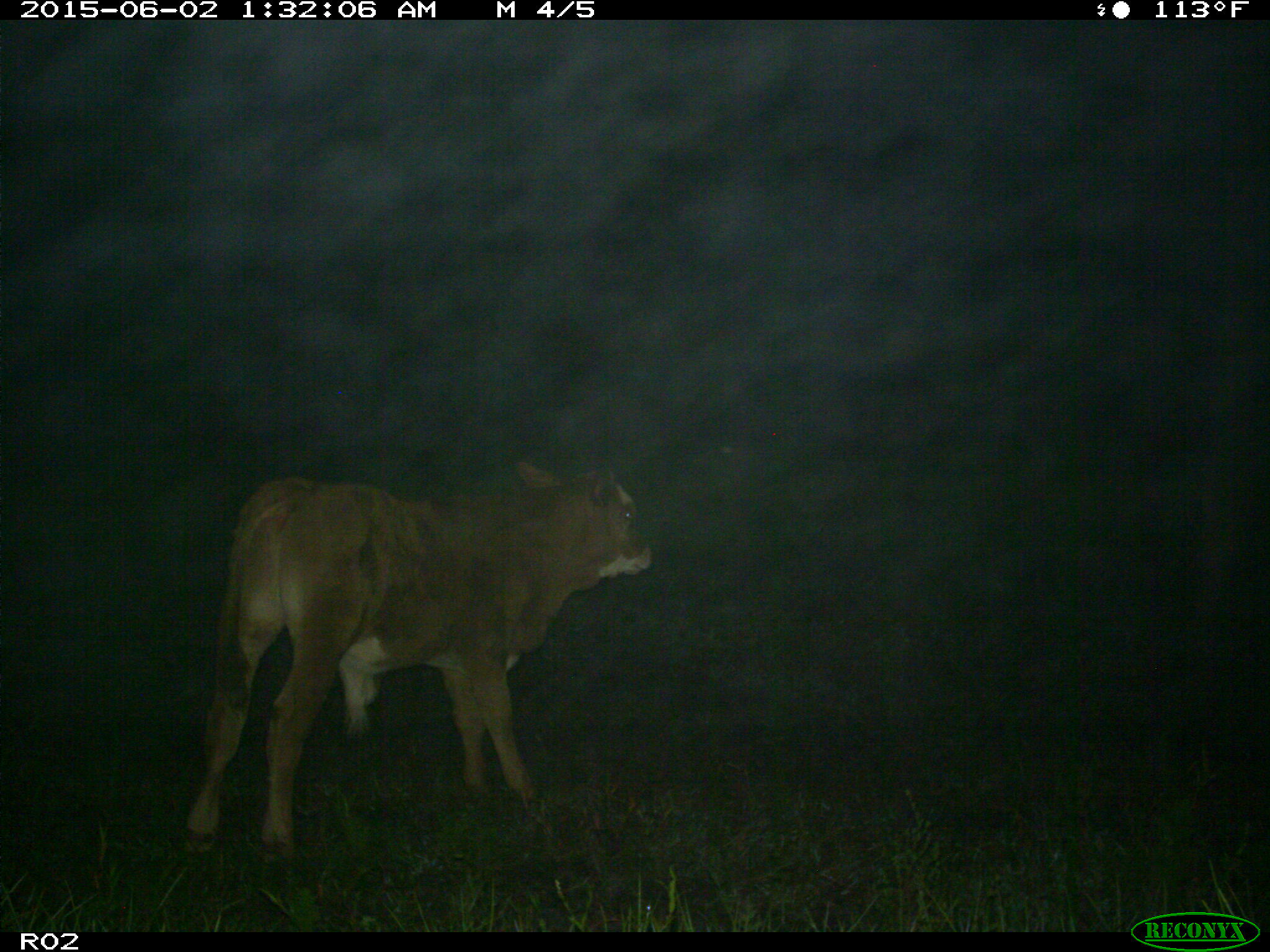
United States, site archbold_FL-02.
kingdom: Animalia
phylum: Chordata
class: Mammalia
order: Artiodactyla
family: Bovidae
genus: Bos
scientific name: Bos taurus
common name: domestic cow